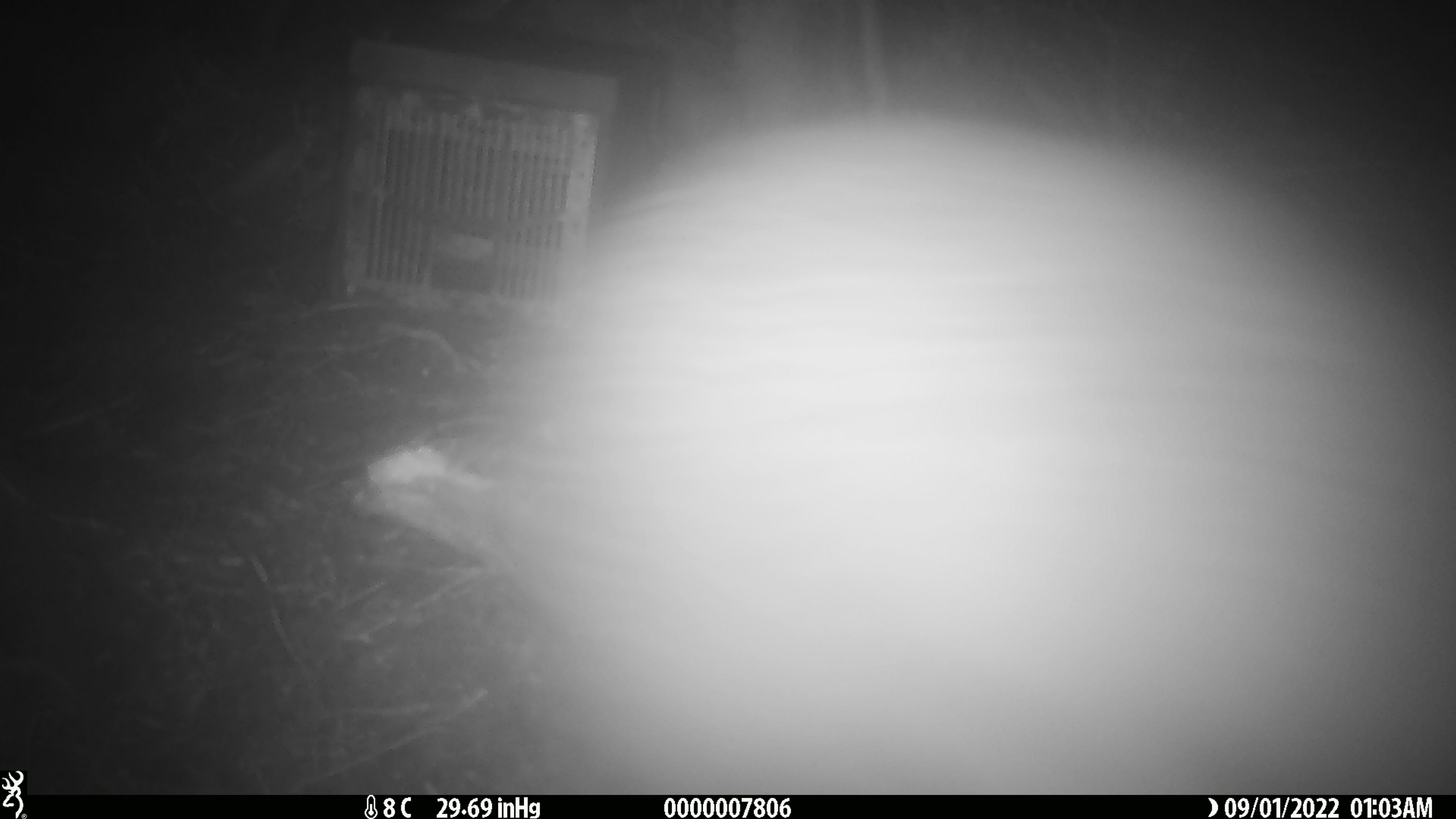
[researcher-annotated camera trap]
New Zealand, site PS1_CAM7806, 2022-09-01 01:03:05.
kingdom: Animalia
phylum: Chordata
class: Aves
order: Apterygiformes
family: Apterygidae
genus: Apteryx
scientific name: Apteryx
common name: kiwi